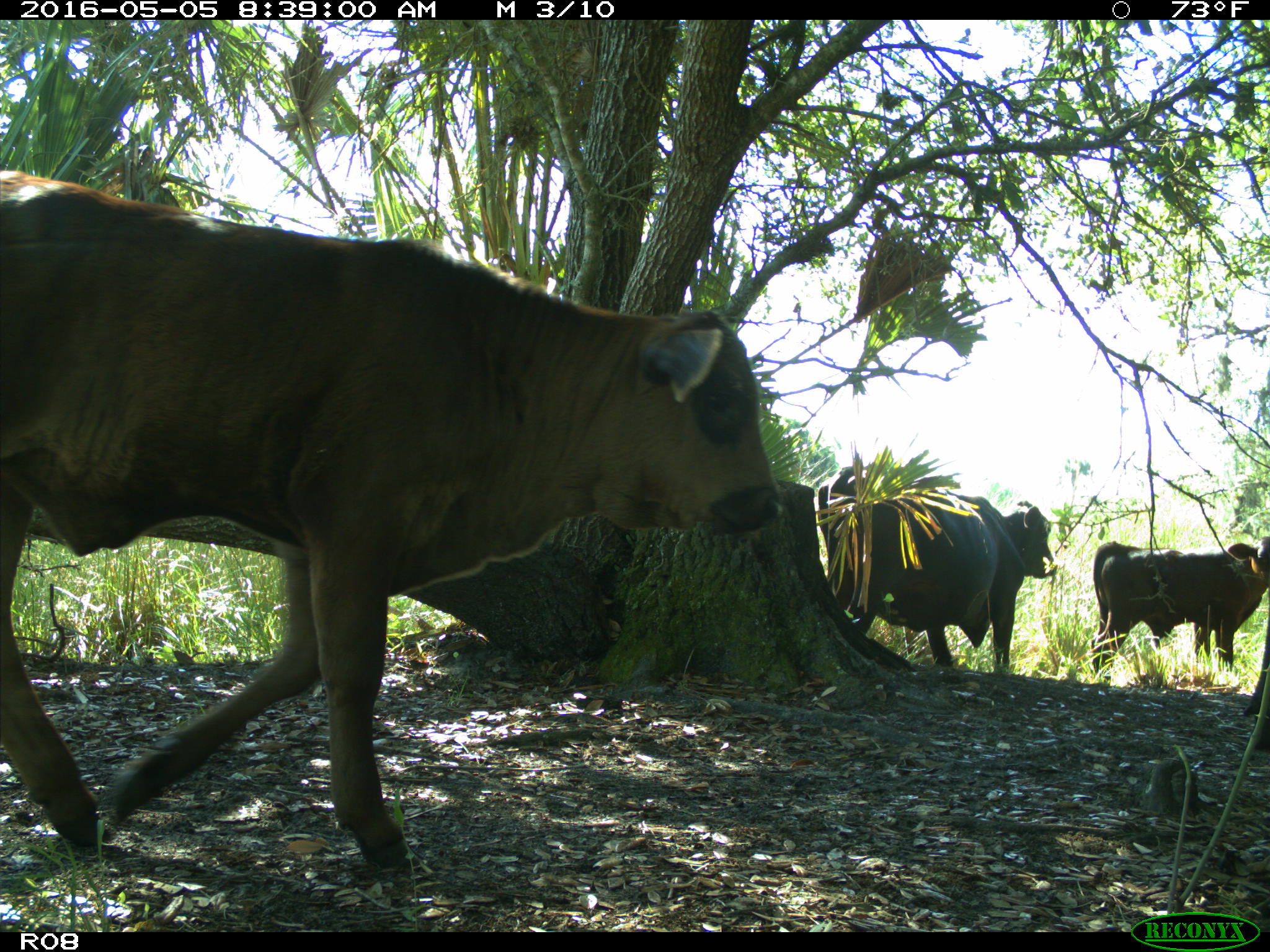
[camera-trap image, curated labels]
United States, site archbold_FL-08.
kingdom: Animalia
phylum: Chordata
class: Mammalia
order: Artiodactyla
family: Bovidae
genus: Bos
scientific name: Bos taurus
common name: domestic cow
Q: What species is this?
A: Bos taurus (domestic cow).